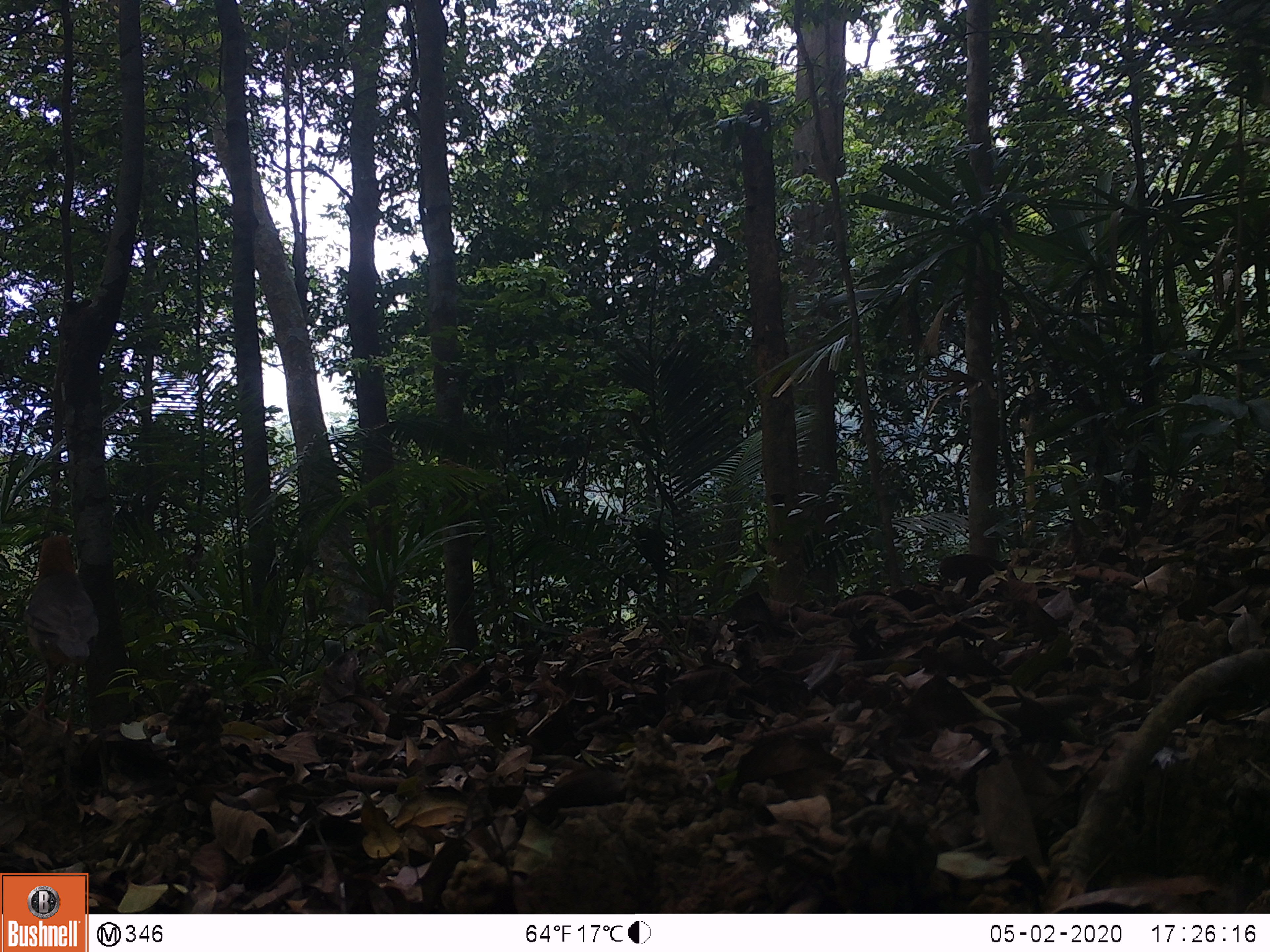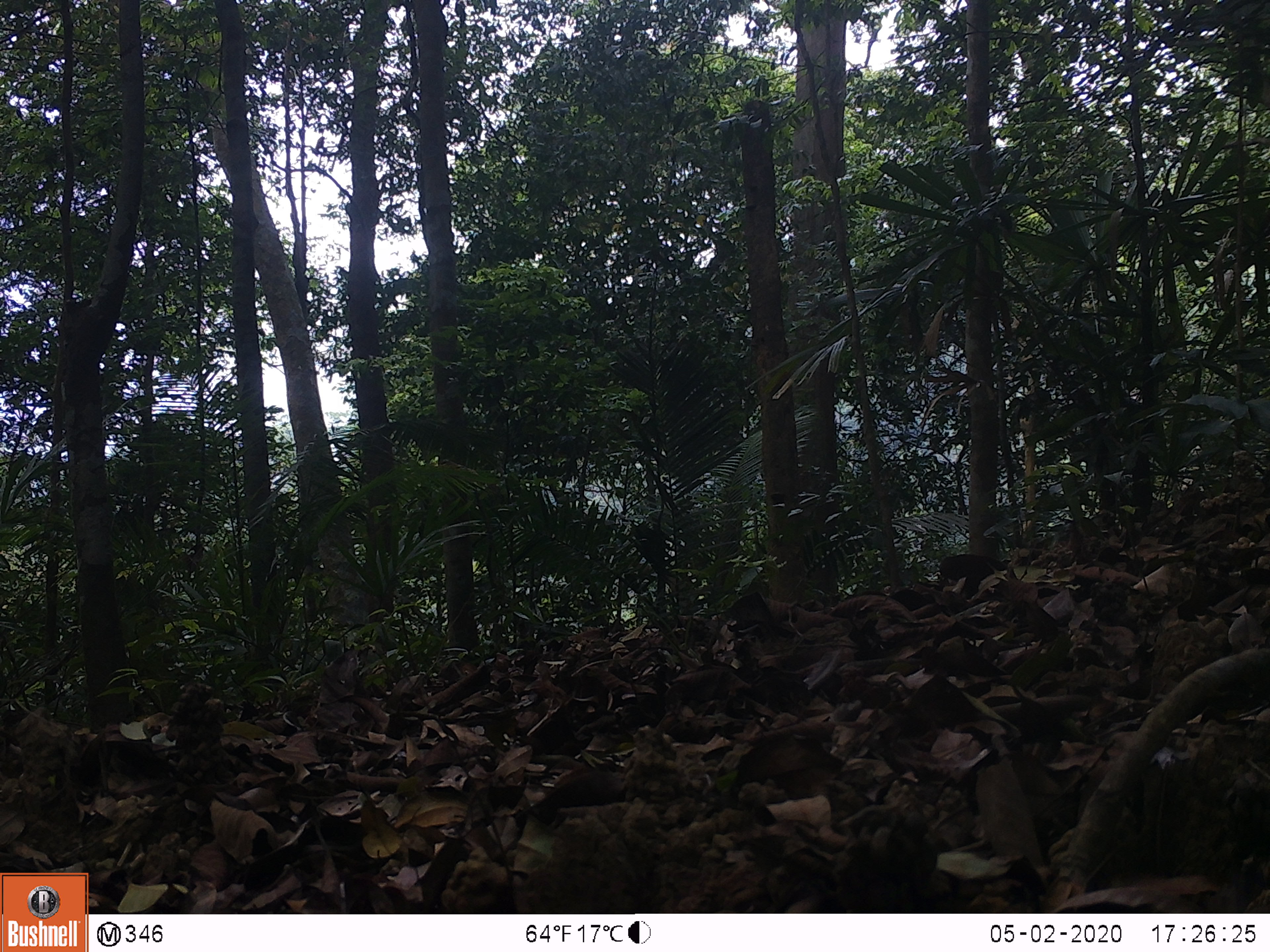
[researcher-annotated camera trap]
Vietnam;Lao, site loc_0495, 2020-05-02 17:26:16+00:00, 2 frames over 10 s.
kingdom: Animalia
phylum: Chordata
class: Aves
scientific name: Aves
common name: bird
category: unidentified bird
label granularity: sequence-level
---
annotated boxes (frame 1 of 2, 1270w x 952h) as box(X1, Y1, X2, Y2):
unidentified bird: box(24, 528, 100, 737)